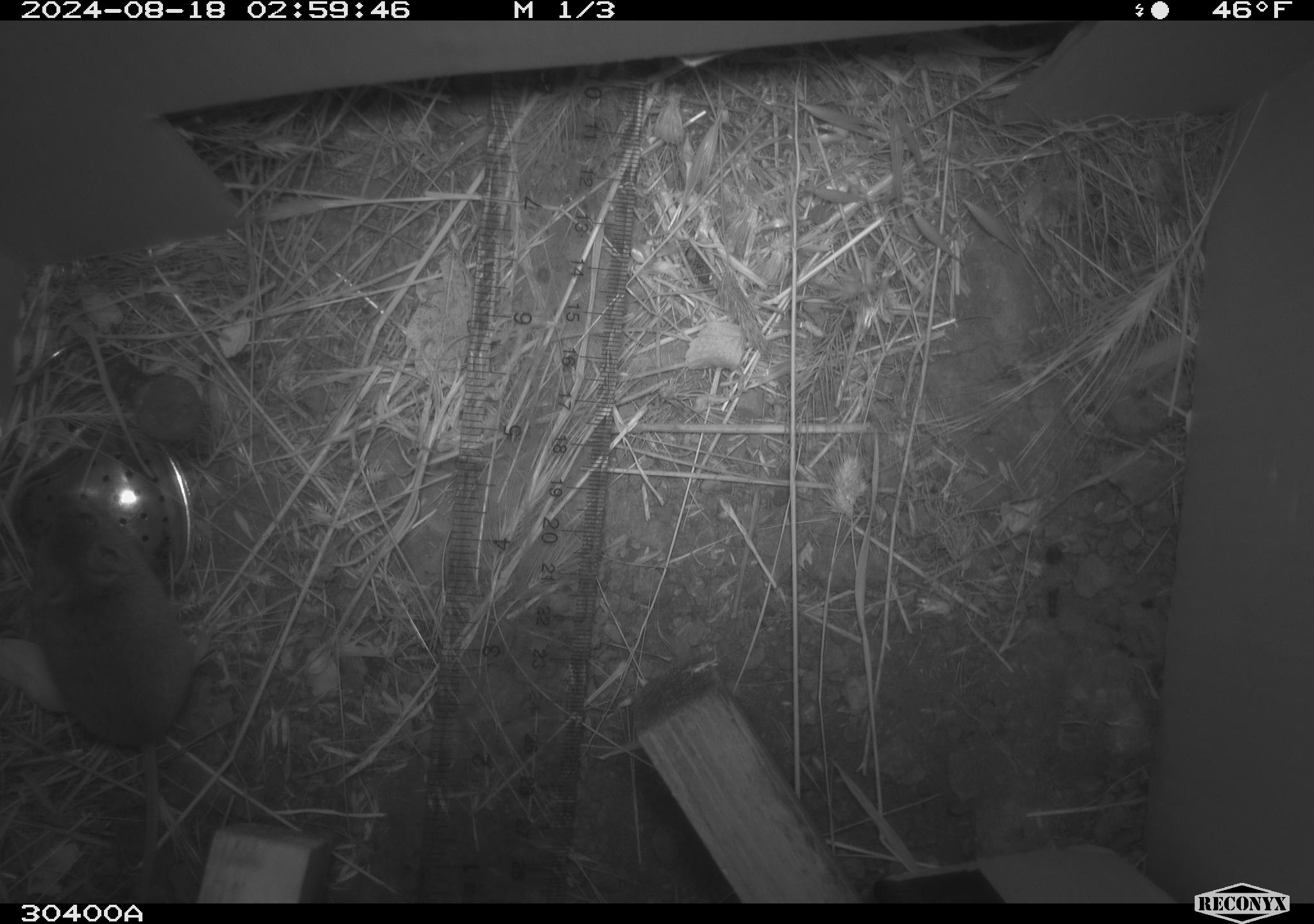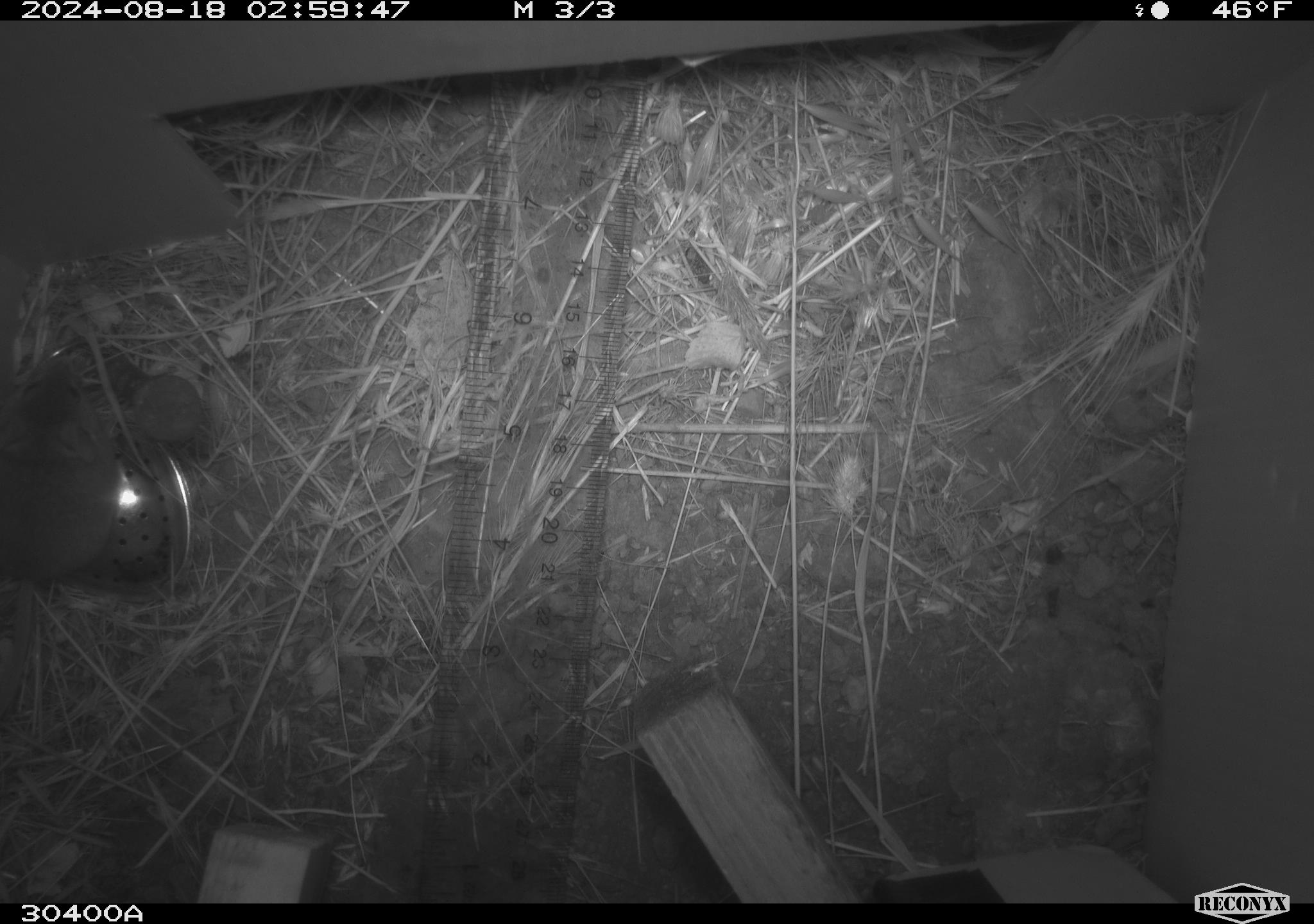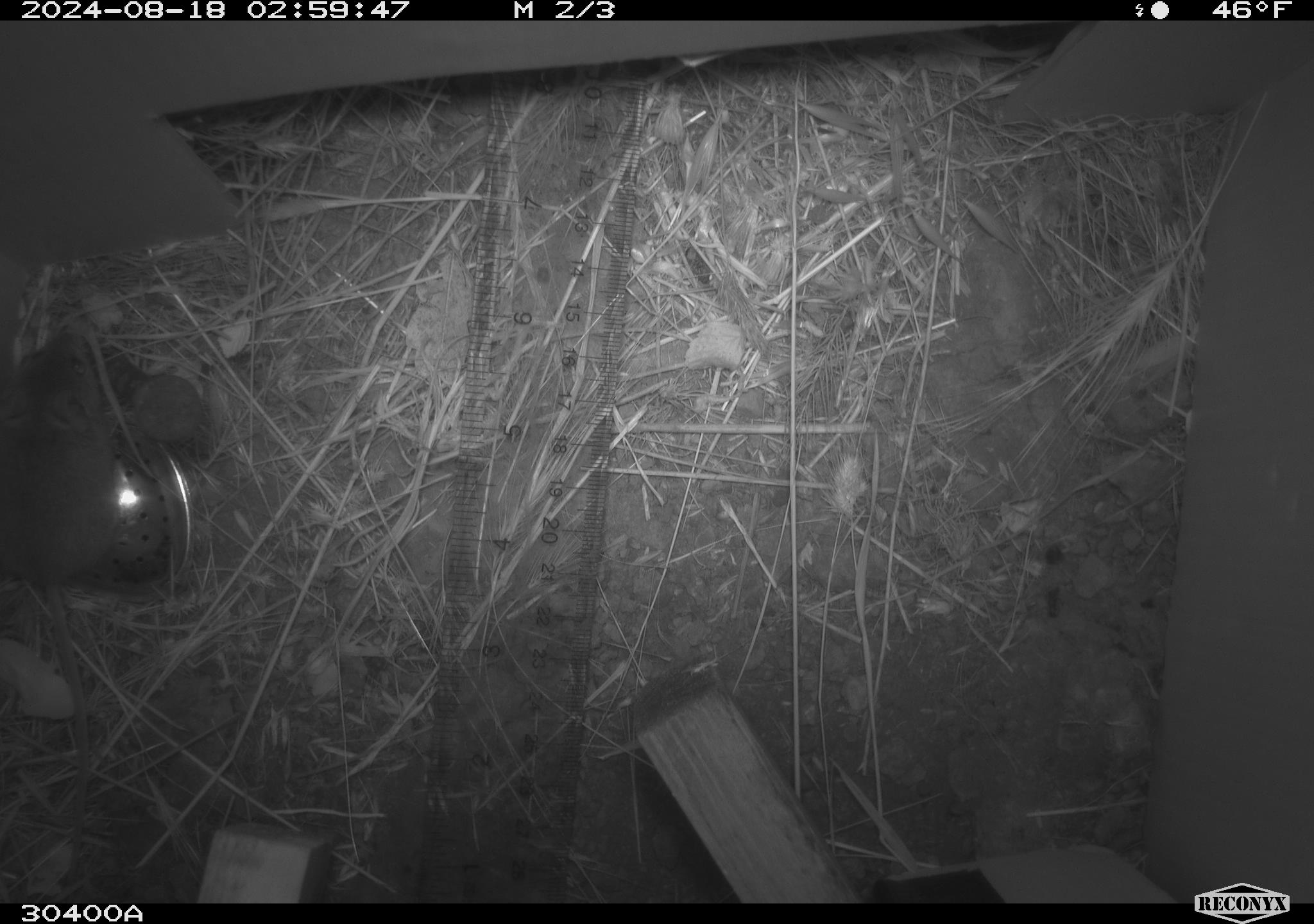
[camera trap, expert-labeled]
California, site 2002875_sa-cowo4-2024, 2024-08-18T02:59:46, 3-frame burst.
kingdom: Animalia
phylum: Chordata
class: Mammalia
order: Rodentia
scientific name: Rodentia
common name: mouse species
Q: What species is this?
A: Mouse species (Rodentia).